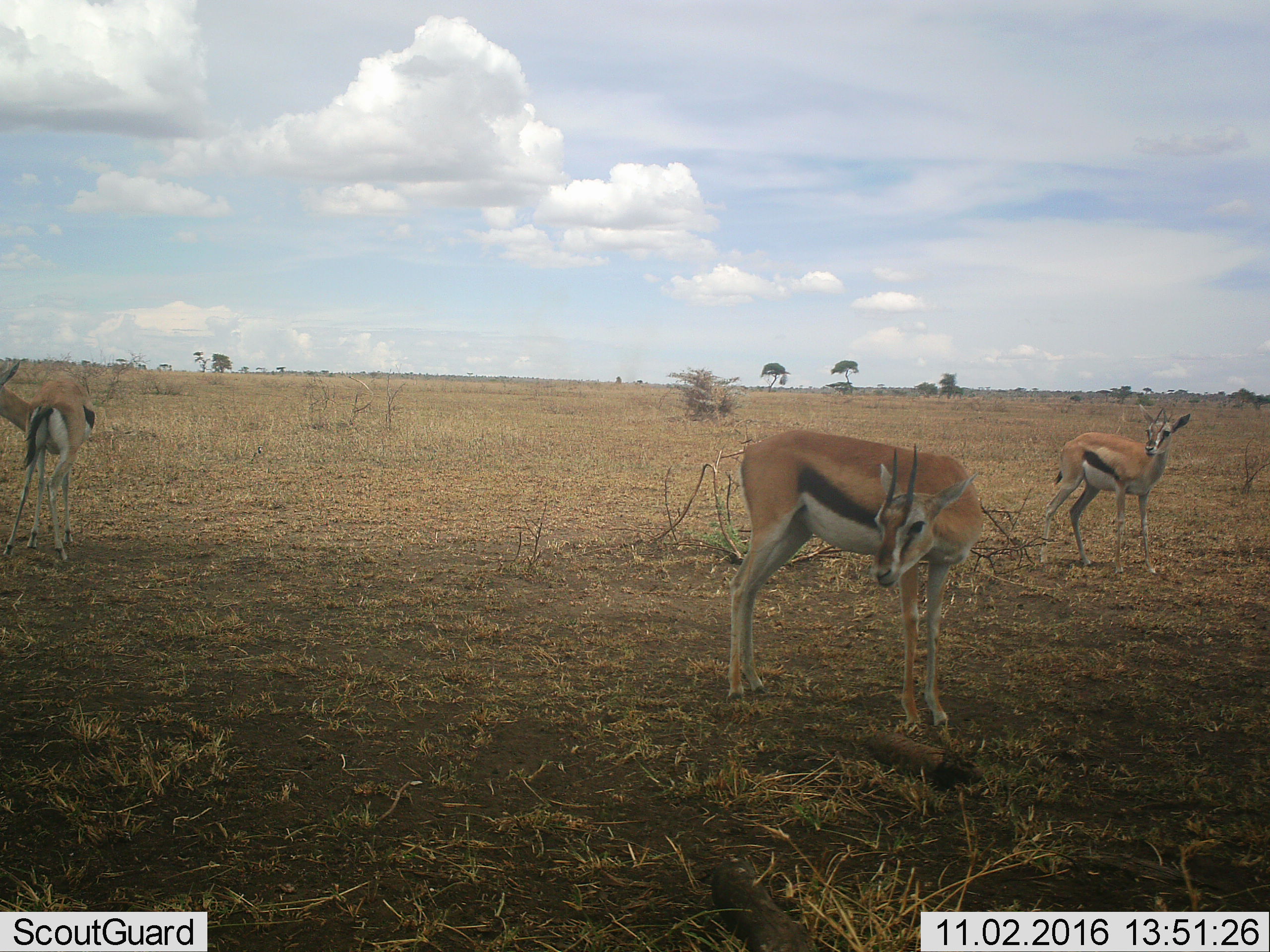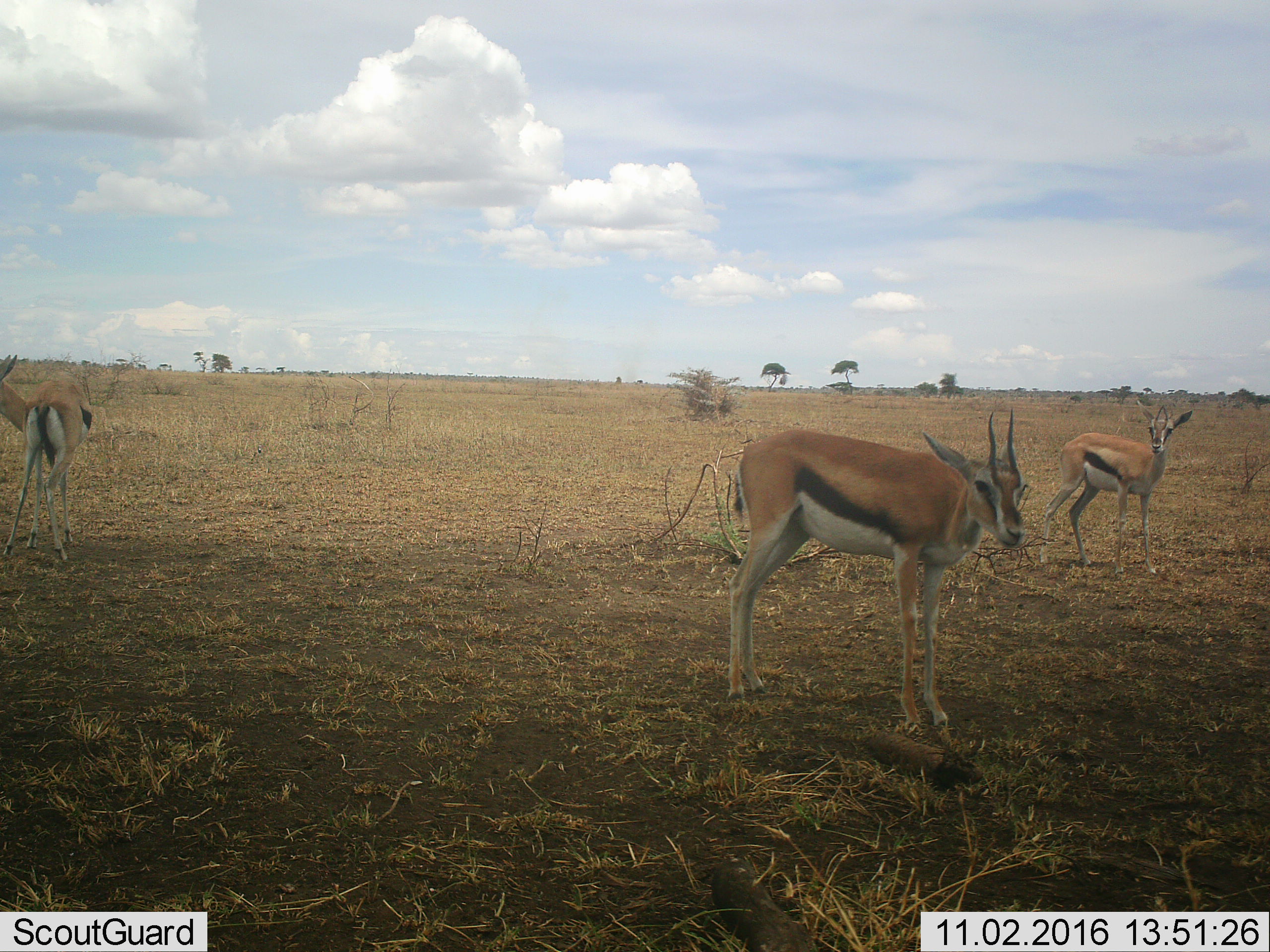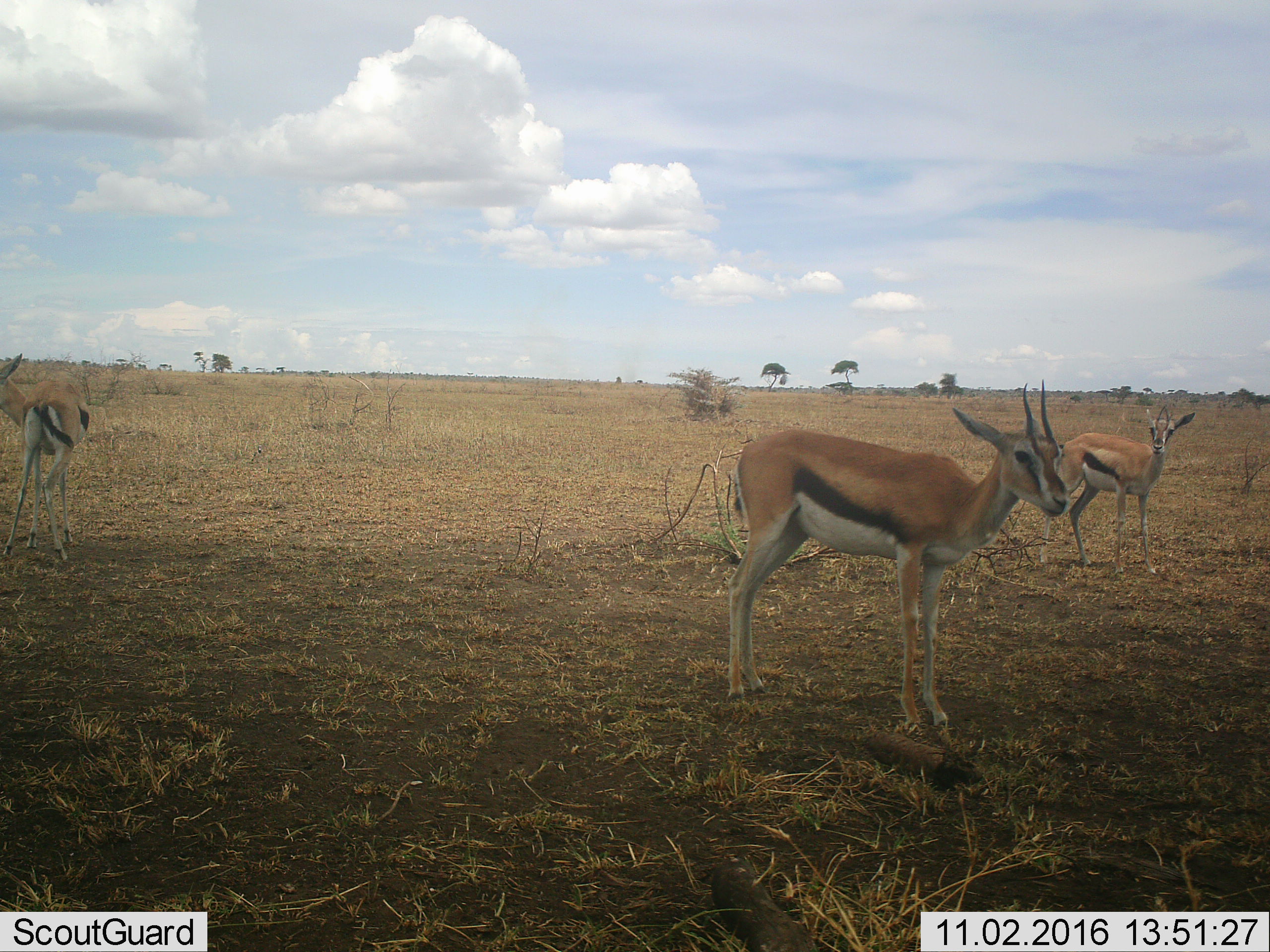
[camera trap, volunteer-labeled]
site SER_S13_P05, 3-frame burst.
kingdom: Animalia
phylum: Chordata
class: Mammalia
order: Artiodactyla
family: Bovidae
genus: Eudorcas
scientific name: Eudorcas thomsonii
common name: thomson's gazelle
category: gazellethomsons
Gazellethomsons (thomson's gazelle) (Eudorcas thomsonii), count 3. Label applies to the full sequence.